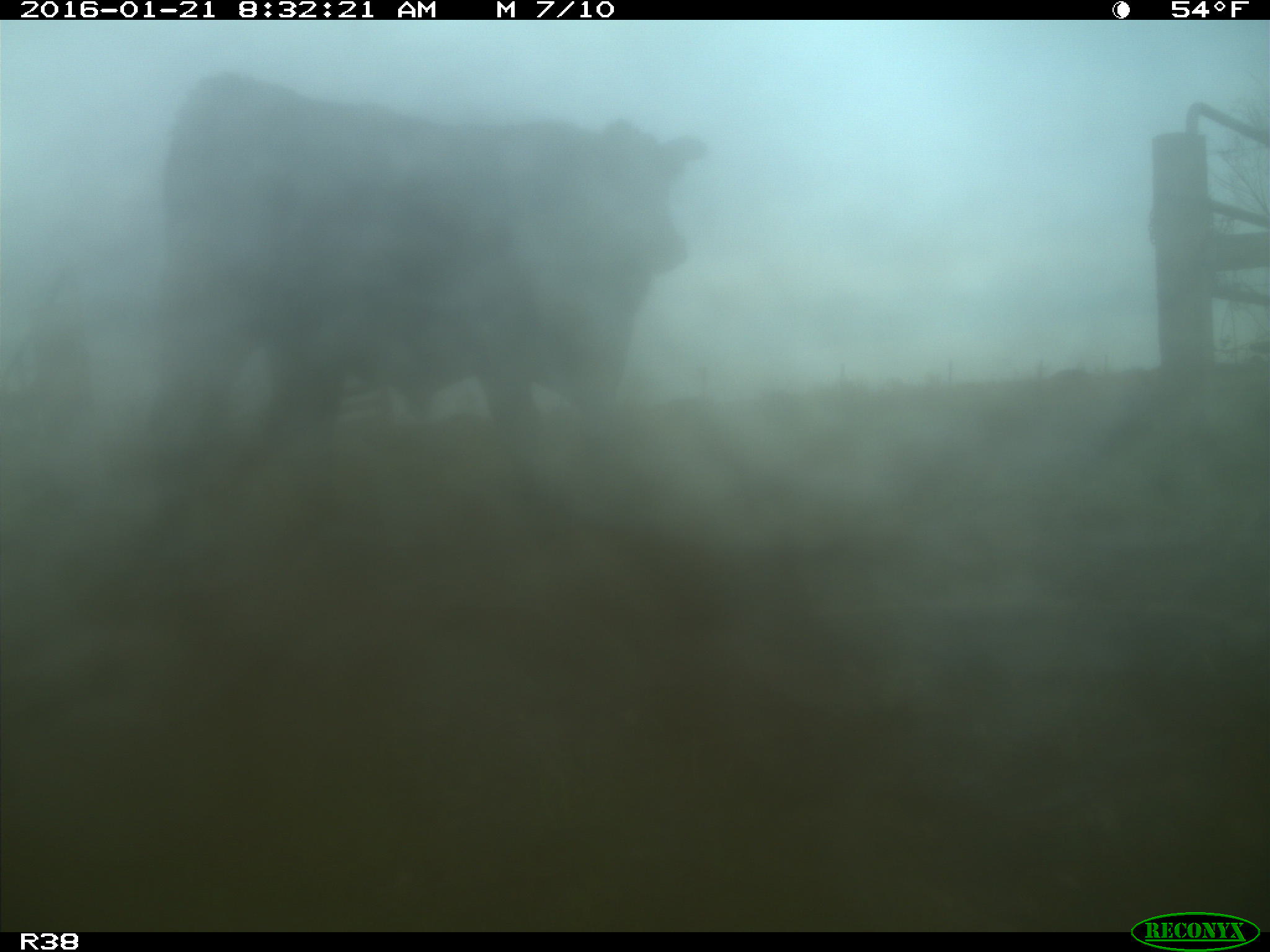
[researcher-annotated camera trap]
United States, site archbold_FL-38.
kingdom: Animalia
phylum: Chordata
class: Mammalia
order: Artiodactyla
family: Bovidae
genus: Bos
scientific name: Bos taurus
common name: domestic cow